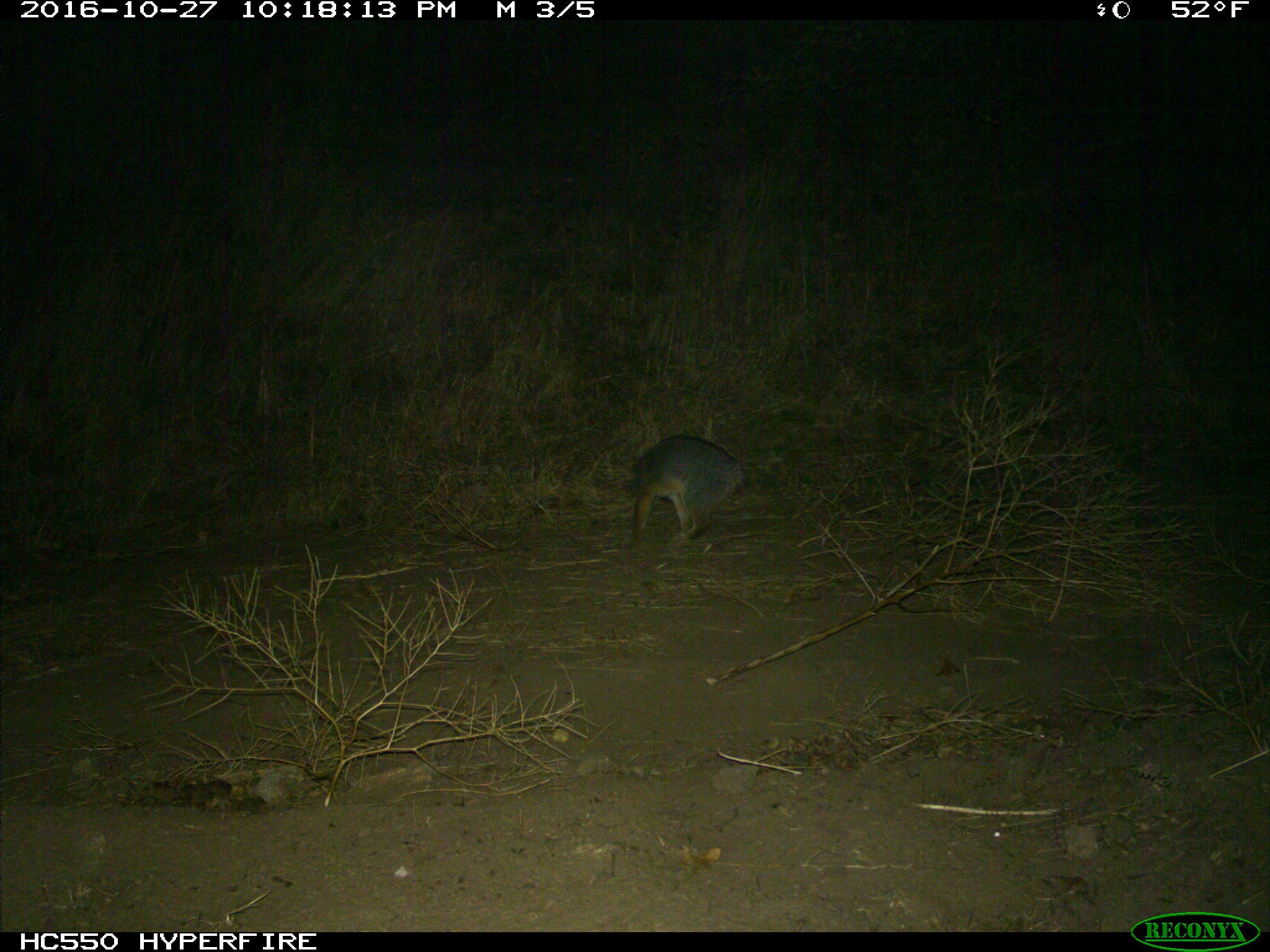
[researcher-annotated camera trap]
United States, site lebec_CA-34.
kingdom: Animalia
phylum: Chordata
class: Mammalia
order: Carnivora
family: Canidae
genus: Urocyon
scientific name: Urocyon cinereoargenteus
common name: gray fox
Urocyon cinereoargenteus (gray fox).